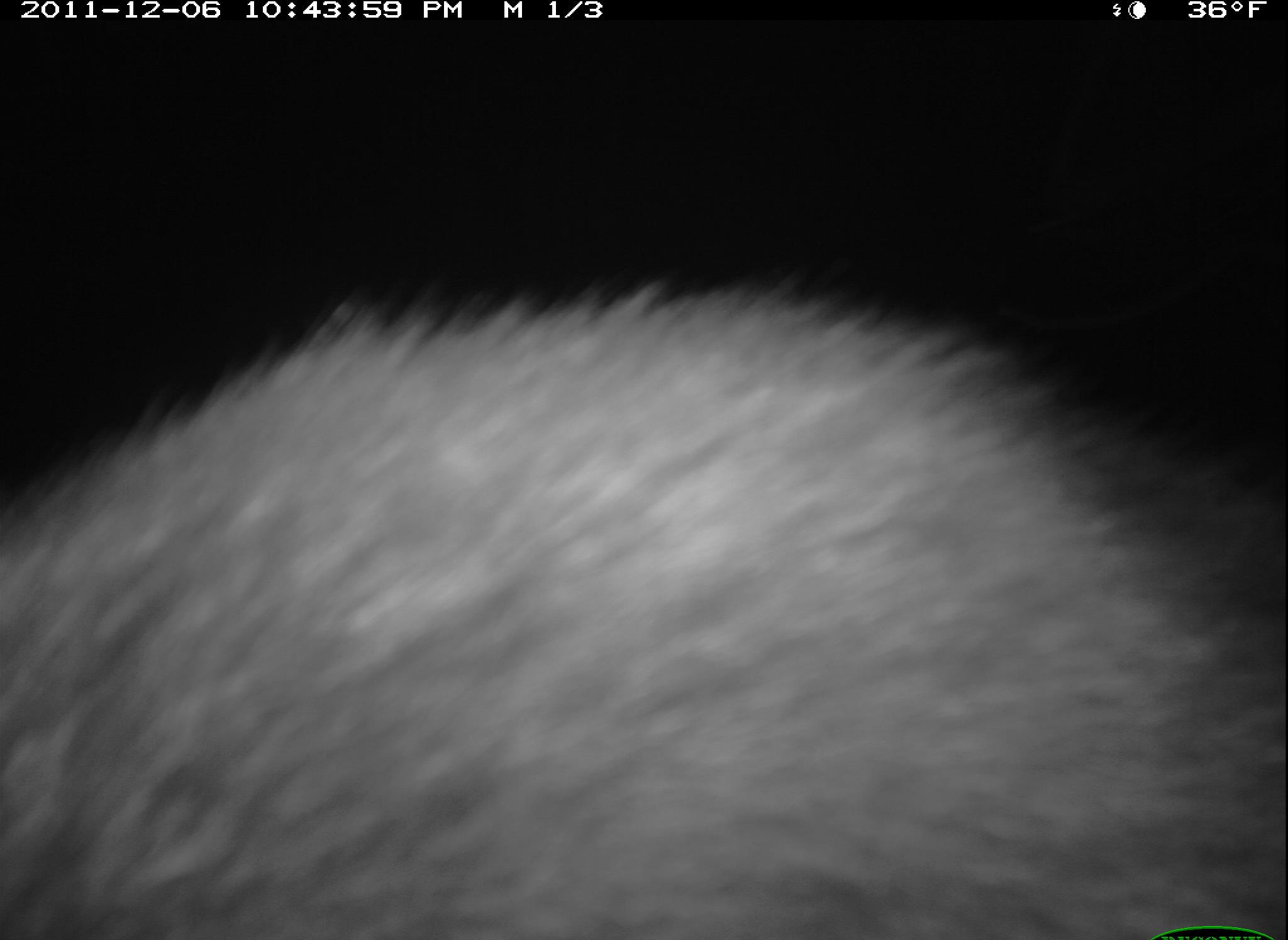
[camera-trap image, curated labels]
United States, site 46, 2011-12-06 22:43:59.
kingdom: Animalia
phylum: Chordata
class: Mammalia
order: Carnivora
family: Procyonidae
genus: Procyon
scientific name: Procyon lotor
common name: raccoon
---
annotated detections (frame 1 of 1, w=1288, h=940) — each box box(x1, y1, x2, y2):
raccoon: box(10, 256, 1286, 937)